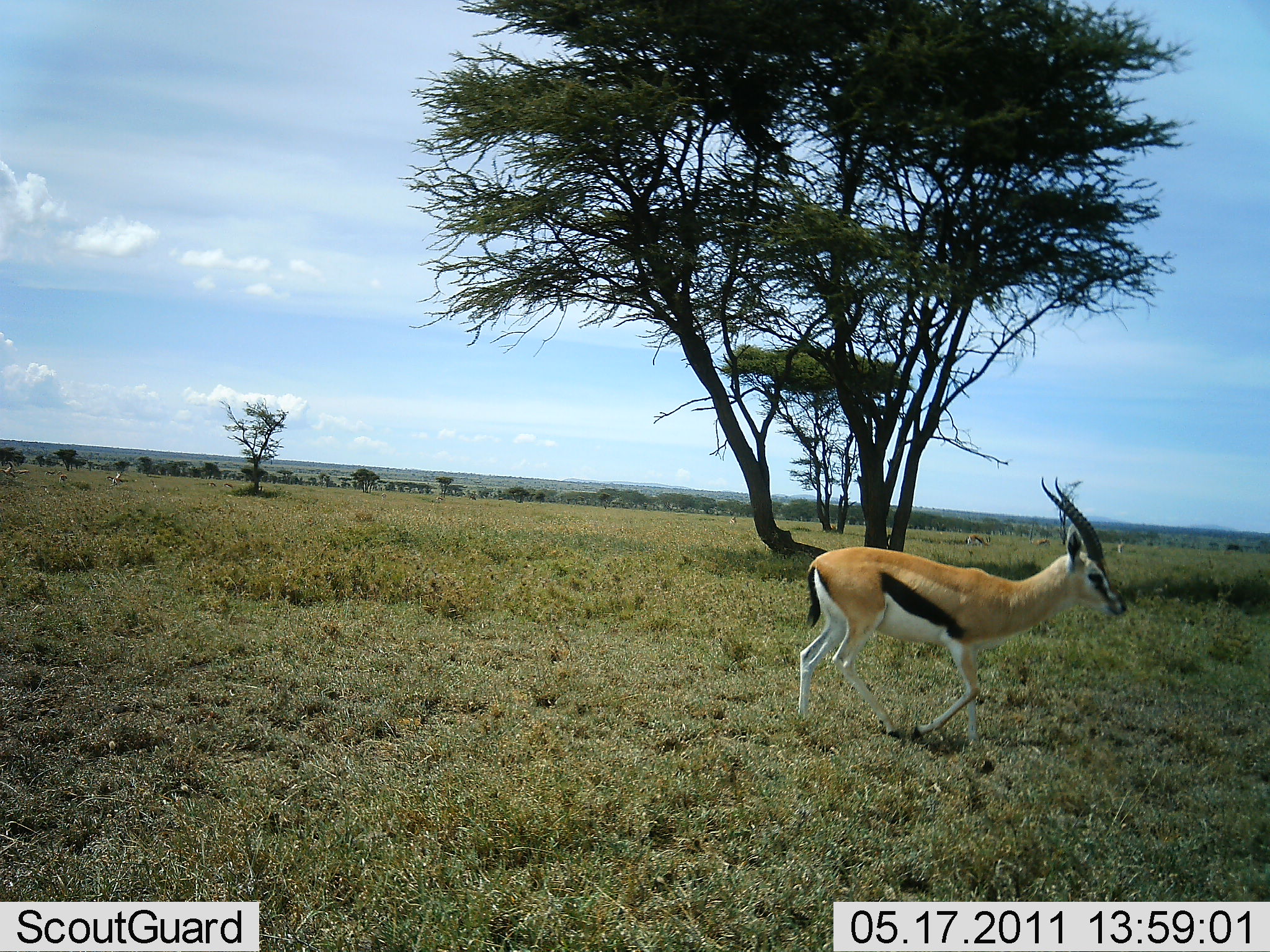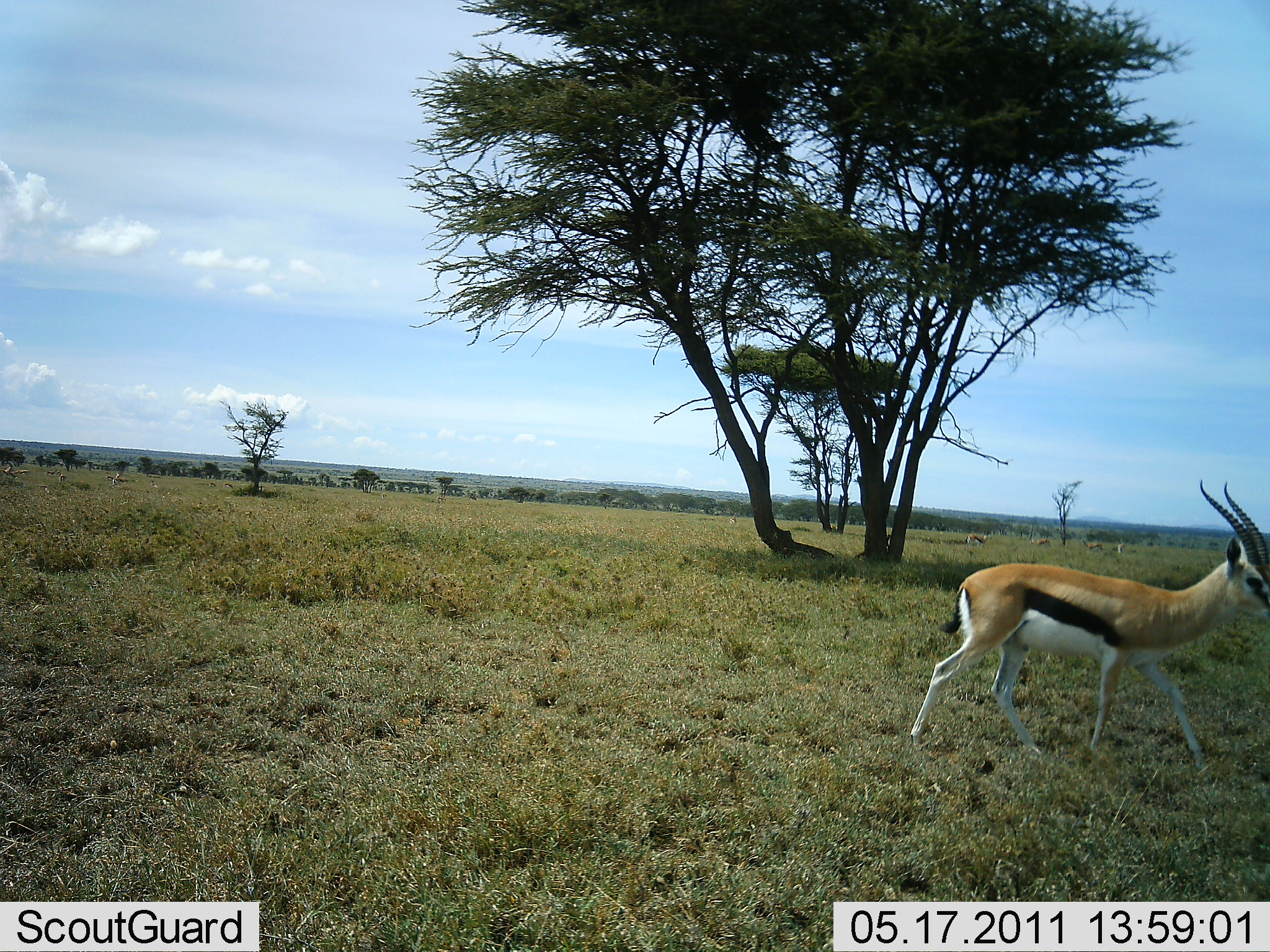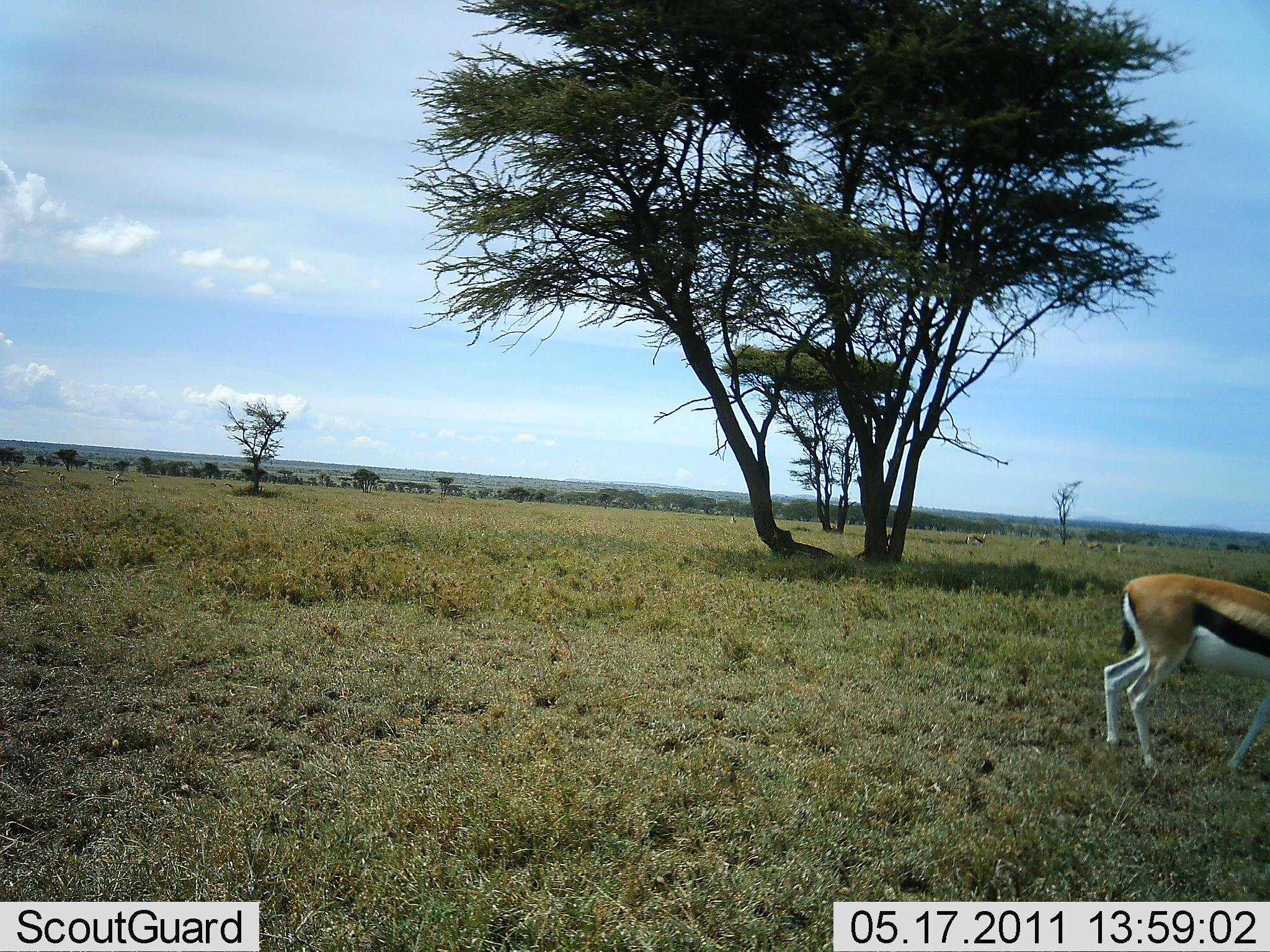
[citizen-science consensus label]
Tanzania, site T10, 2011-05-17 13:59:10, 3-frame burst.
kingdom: Animalia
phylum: Chordata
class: Mammalia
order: Artiodactyla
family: Bovidae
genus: Eudorcas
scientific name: Eudorcas thomsonii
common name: thomson's gazelle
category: gazellethomsons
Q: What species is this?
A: Gazellethomsons (thomson's gazelle) (Eudorcas thomsonii).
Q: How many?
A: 1.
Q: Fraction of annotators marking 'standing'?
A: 7%.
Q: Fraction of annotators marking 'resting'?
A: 7%.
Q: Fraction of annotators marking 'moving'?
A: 100%.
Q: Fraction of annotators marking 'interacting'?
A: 0%.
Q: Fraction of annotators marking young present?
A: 0%.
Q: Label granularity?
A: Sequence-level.